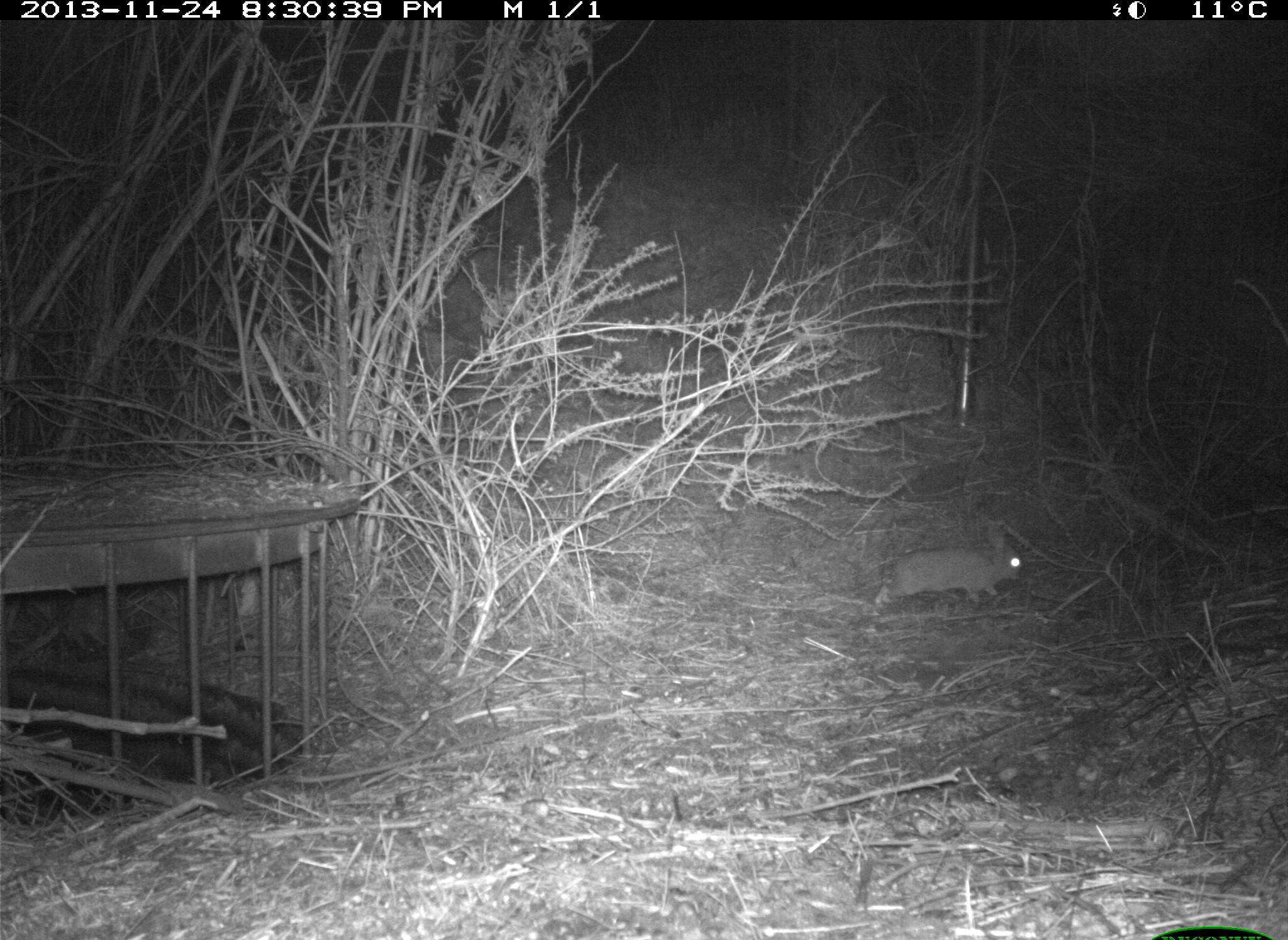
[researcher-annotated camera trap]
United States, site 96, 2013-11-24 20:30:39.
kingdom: Animalia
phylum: Chordata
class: Mammalia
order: Lagomorpha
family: Leporidae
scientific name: Leporidae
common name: rabbits and hares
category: rabbit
Rabbit (rabbits and hares) (Leporidae).